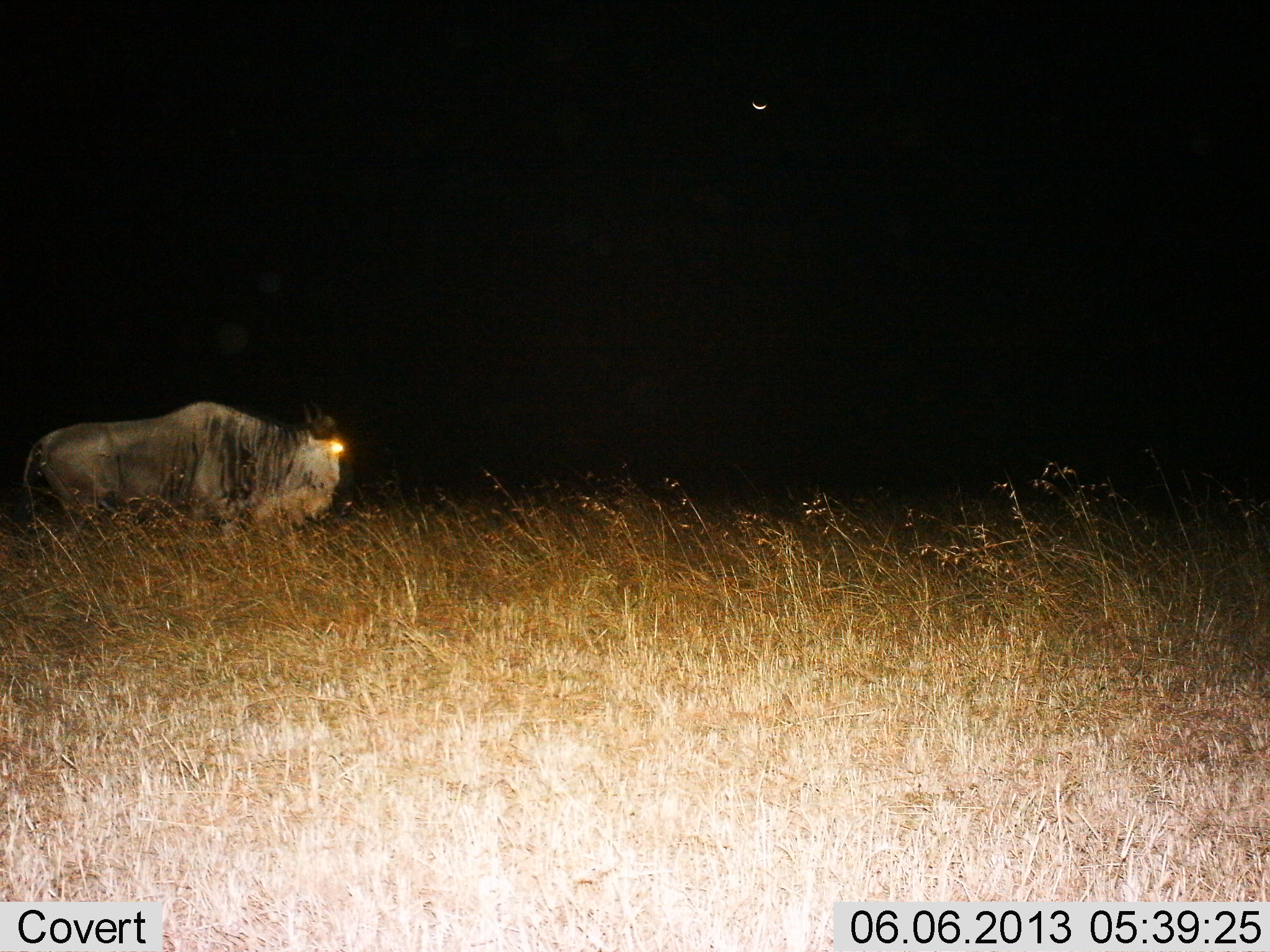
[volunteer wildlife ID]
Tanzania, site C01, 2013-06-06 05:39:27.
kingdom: Animalia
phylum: Chordata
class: Mammalia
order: Artiodactyla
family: Bovidae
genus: Connochaetes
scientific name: Connochaetes taurinus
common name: blue wildebeest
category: wildebeest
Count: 1.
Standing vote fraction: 70%.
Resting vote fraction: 0%.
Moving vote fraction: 30%.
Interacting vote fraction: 0%.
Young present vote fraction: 0%.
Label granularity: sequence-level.